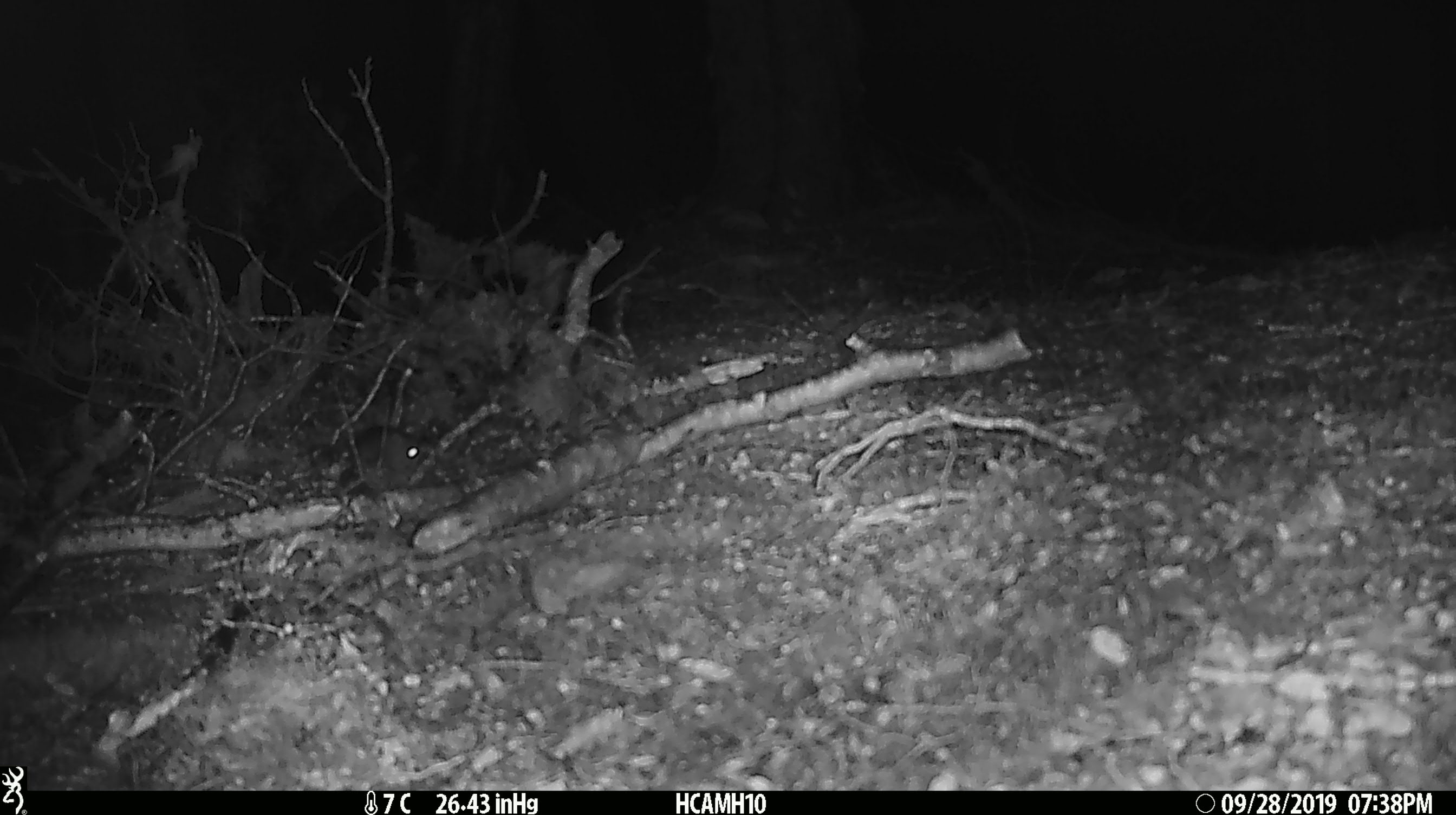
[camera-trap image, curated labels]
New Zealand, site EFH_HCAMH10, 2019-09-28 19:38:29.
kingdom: Animalia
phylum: Chordata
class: Mammalia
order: Rodentia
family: Muridae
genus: Mus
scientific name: Mus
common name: mouse